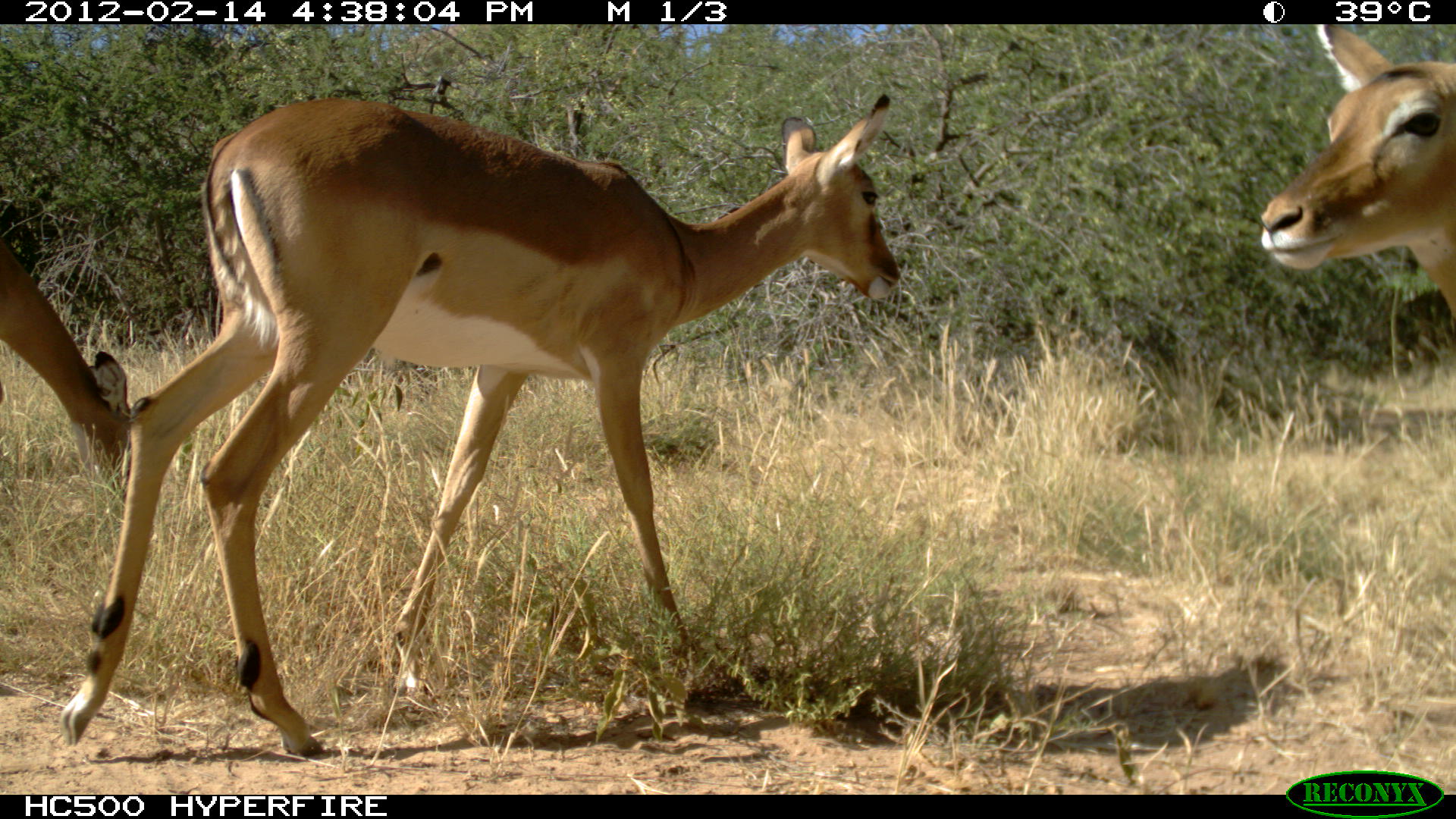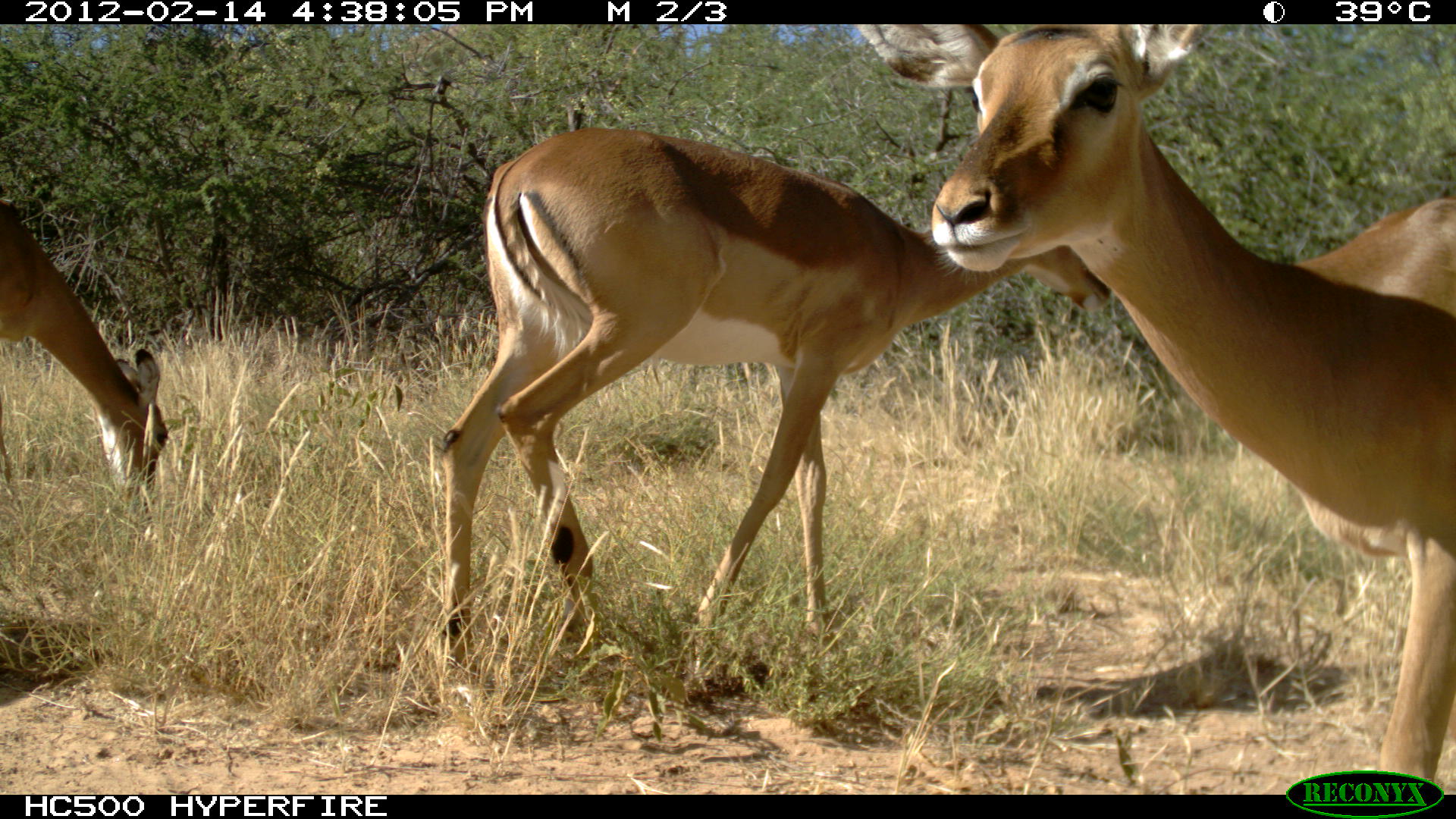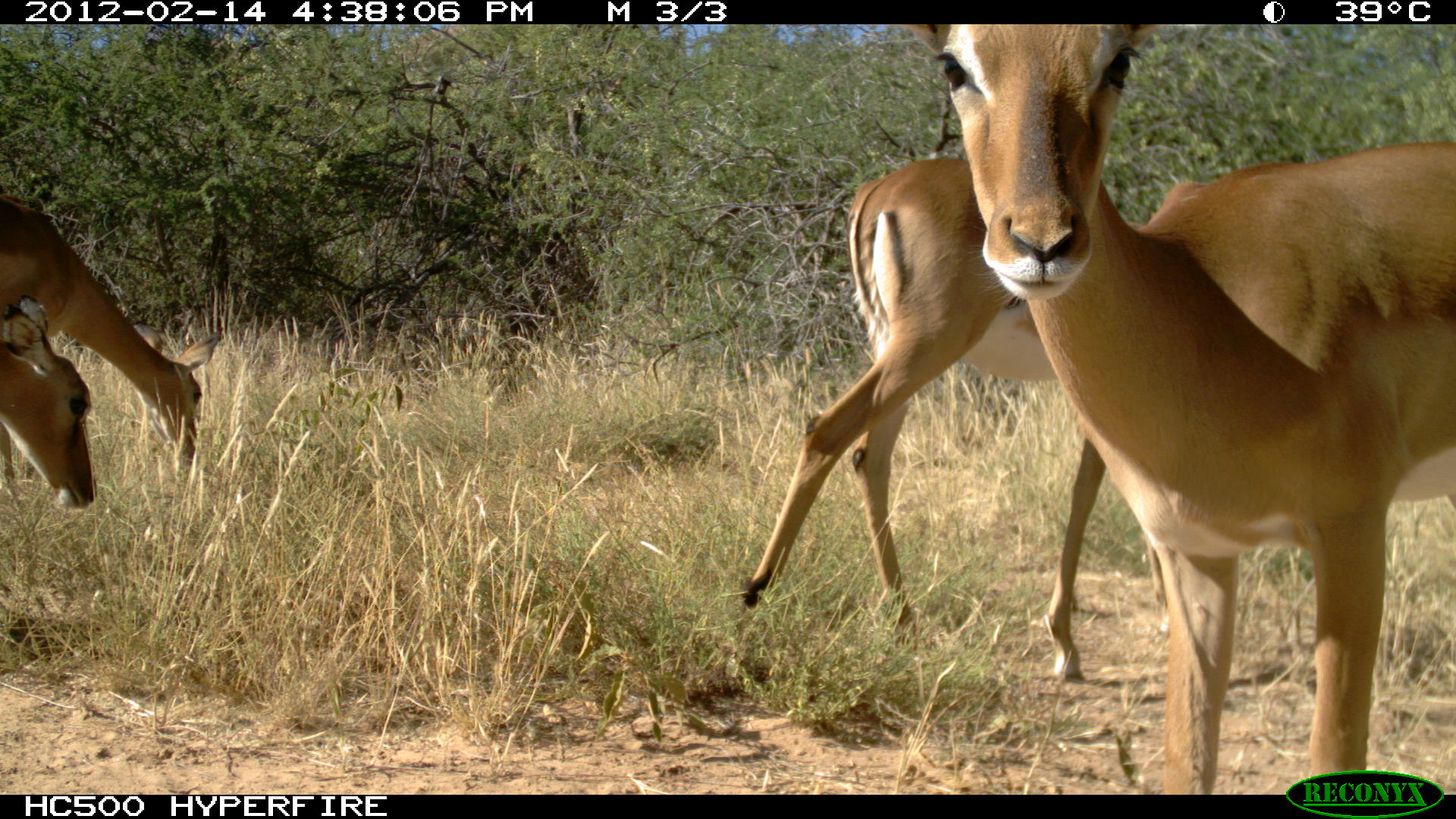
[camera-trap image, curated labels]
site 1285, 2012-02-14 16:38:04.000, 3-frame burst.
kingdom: Animalia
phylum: Chordata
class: Mammalia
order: Artiodactyla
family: Bovidae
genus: Aepyceros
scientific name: Aepyceros melampus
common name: impala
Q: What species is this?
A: Aepyceros melampus (impala).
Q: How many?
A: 3.